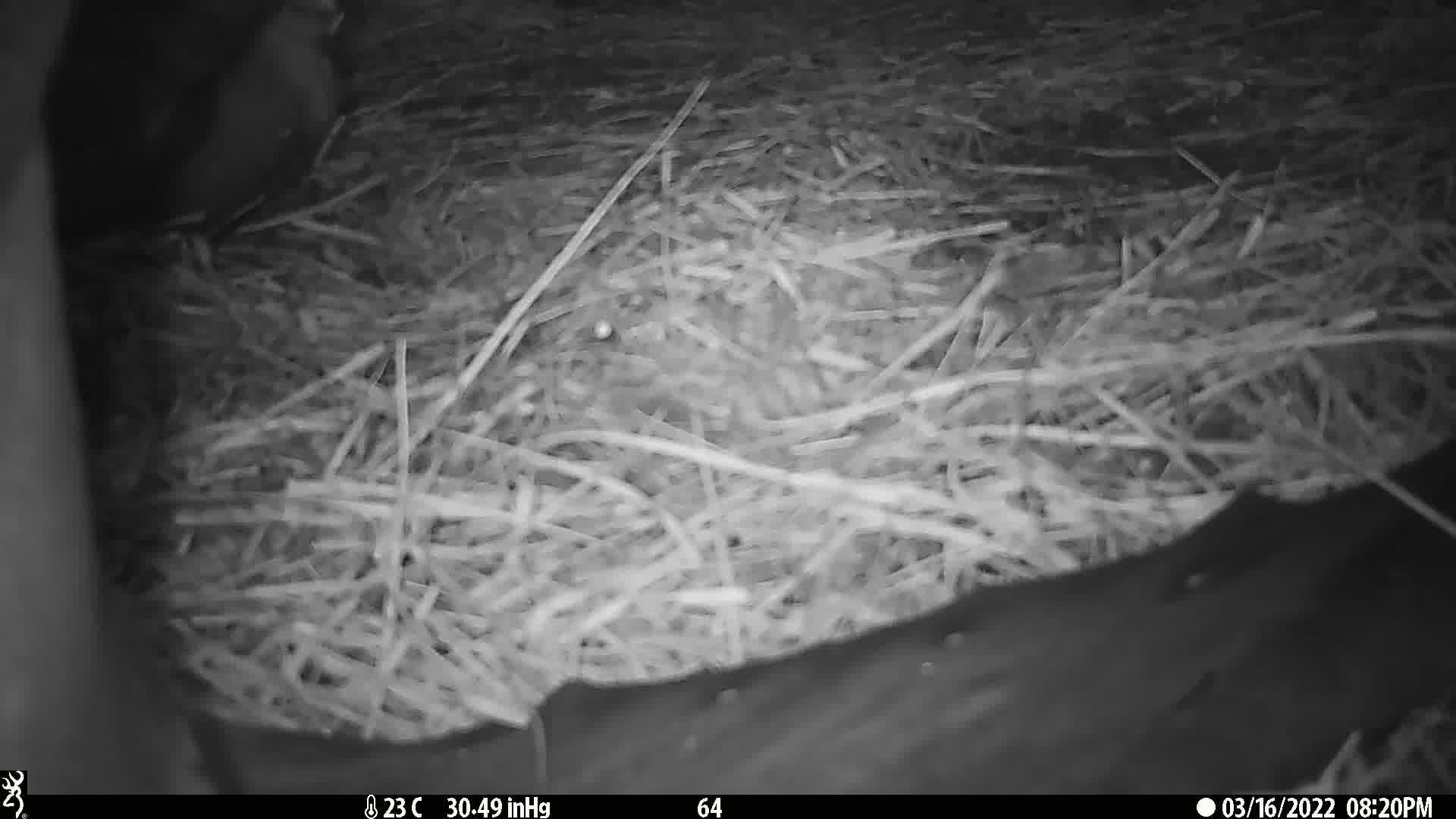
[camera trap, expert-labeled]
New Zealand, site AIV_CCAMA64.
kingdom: Animalia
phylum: Chordata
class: Mammalia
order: Carnivora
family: Otariidae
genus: Phocarctos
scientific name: Phocarctos hookeri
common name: new zealand sea lion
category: sealion